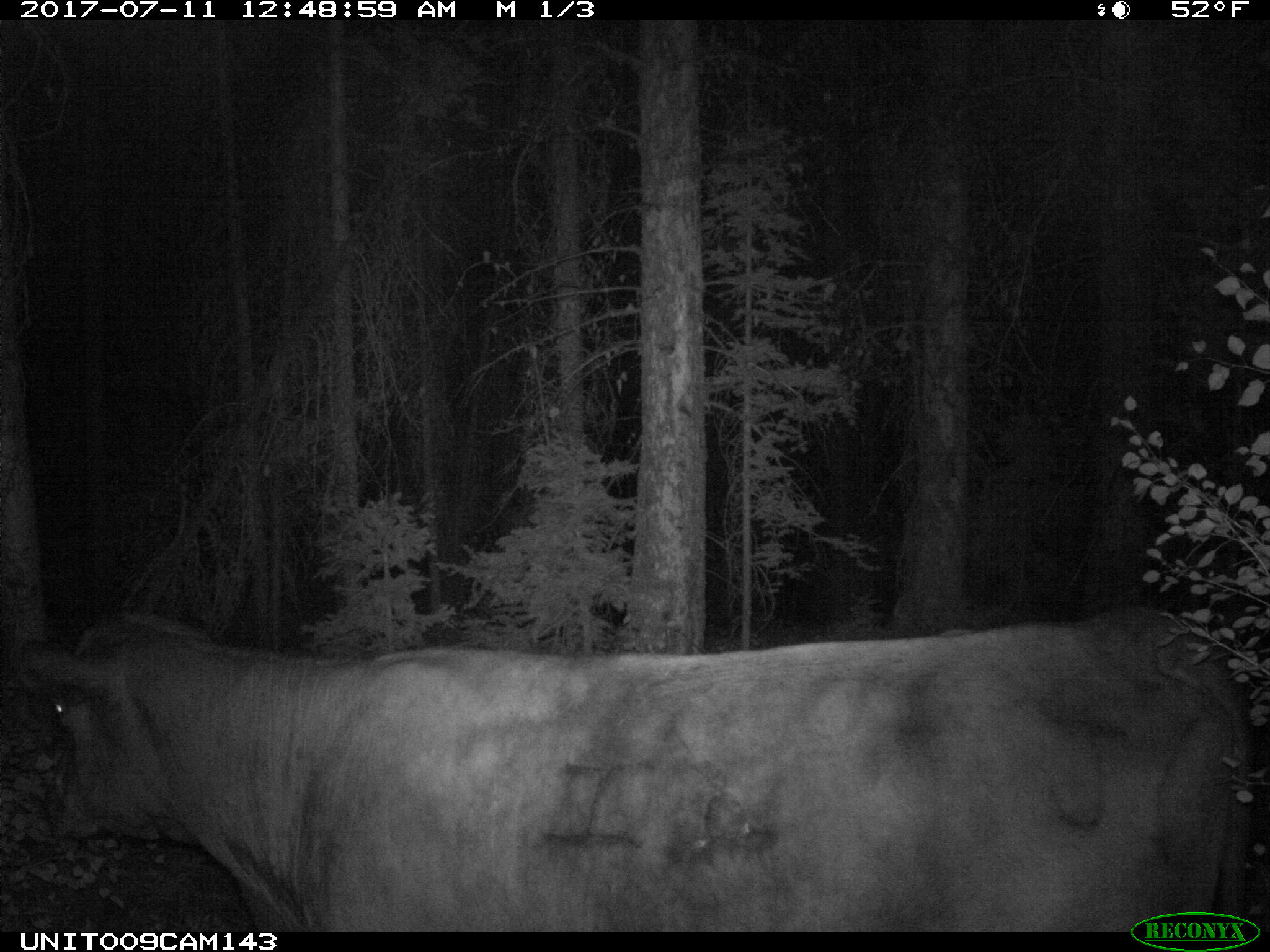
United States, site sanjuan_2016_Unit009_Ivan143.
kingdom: Animalia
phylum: Chordata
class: Mammalia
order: Artiodactyla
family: Bovidae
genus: Bos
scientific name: Bos taurus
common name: domestic cow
Bos taurus (domestic cow).